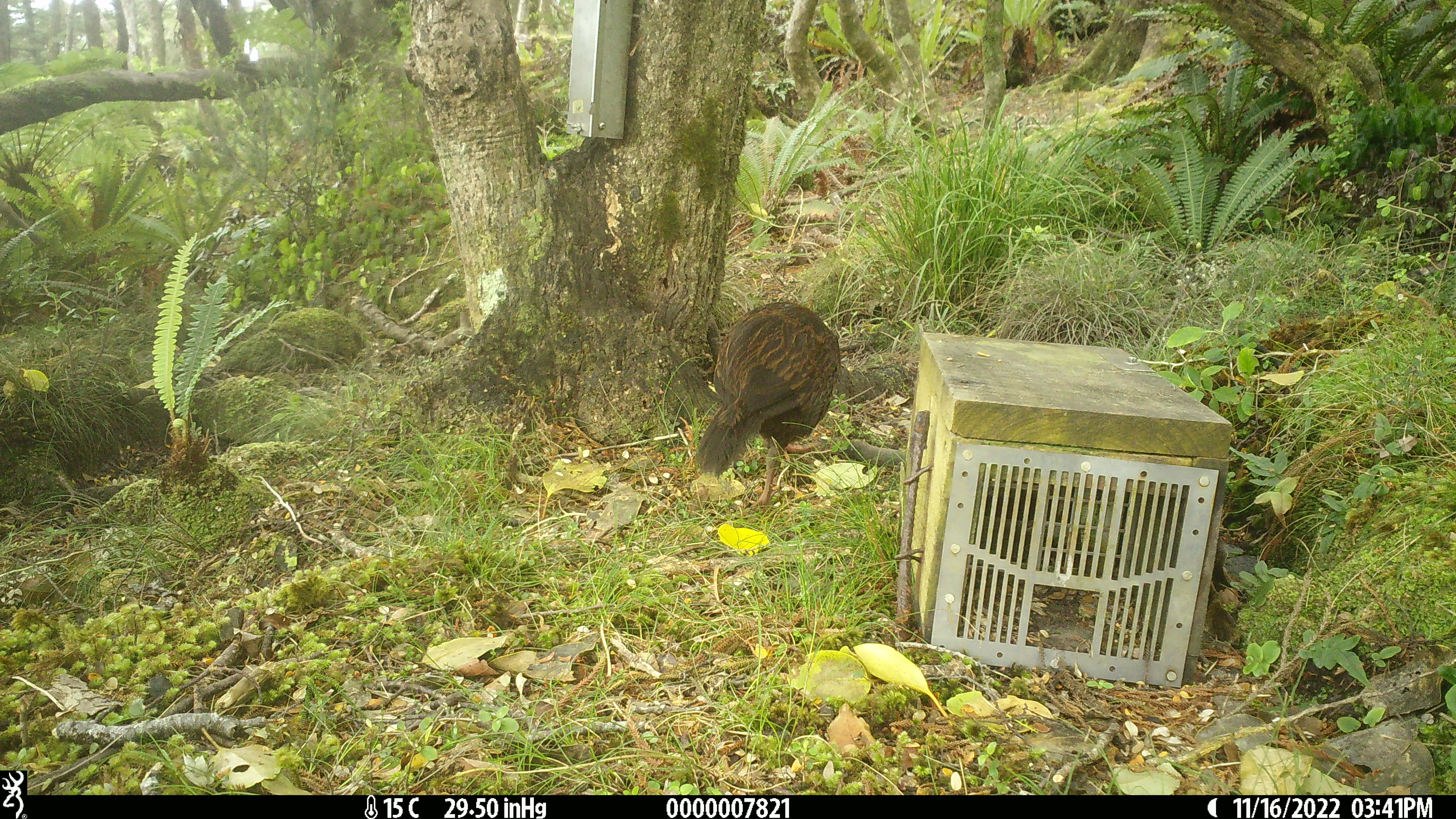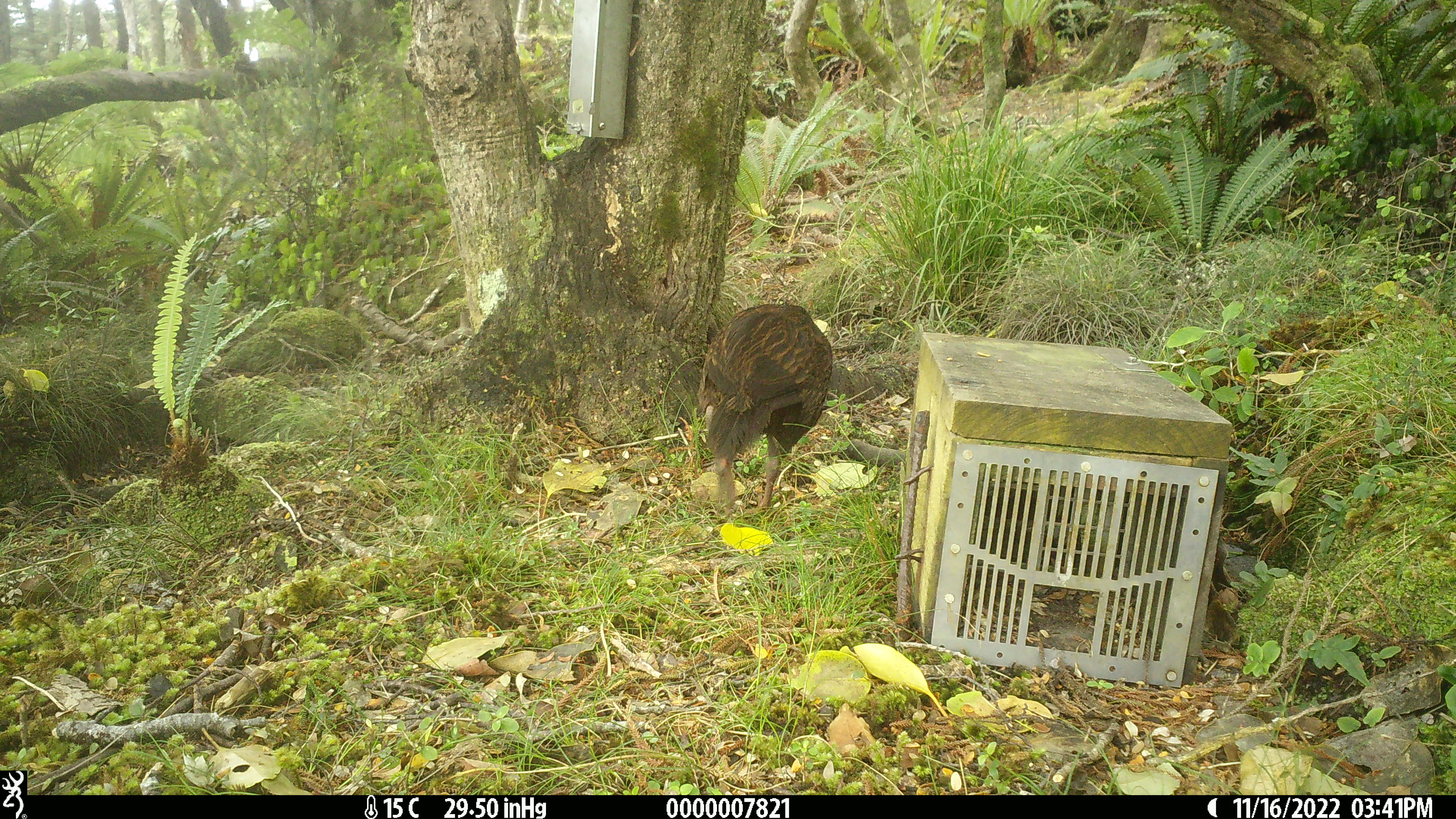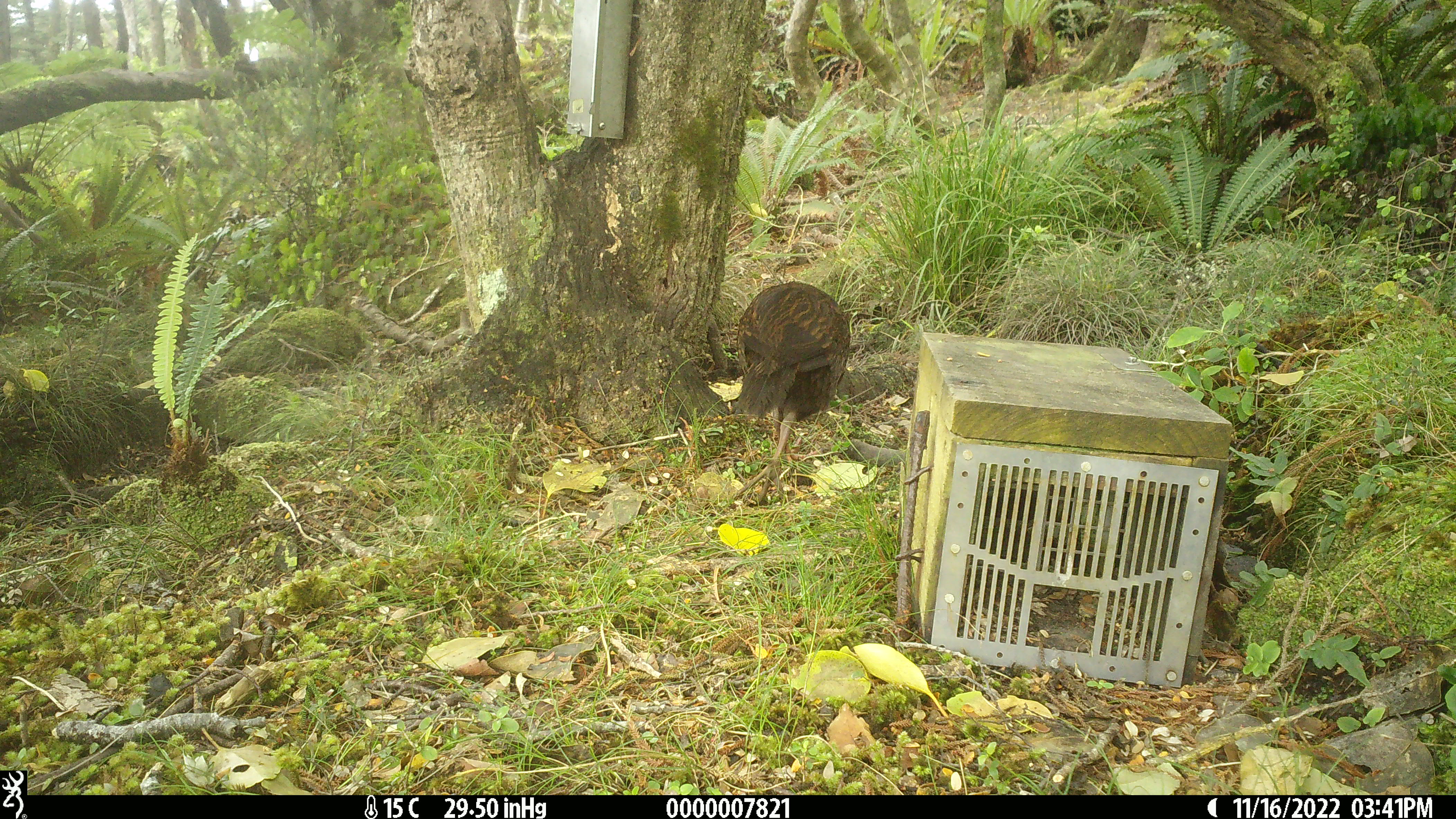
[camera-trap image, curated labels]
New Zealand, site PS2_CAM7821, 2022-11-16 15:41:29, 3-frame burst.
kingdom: Animalia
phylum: Chordata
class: Aves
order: Gruiformes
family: Rallidae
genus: Gallirallus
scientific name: Gallirallus australis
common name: weka